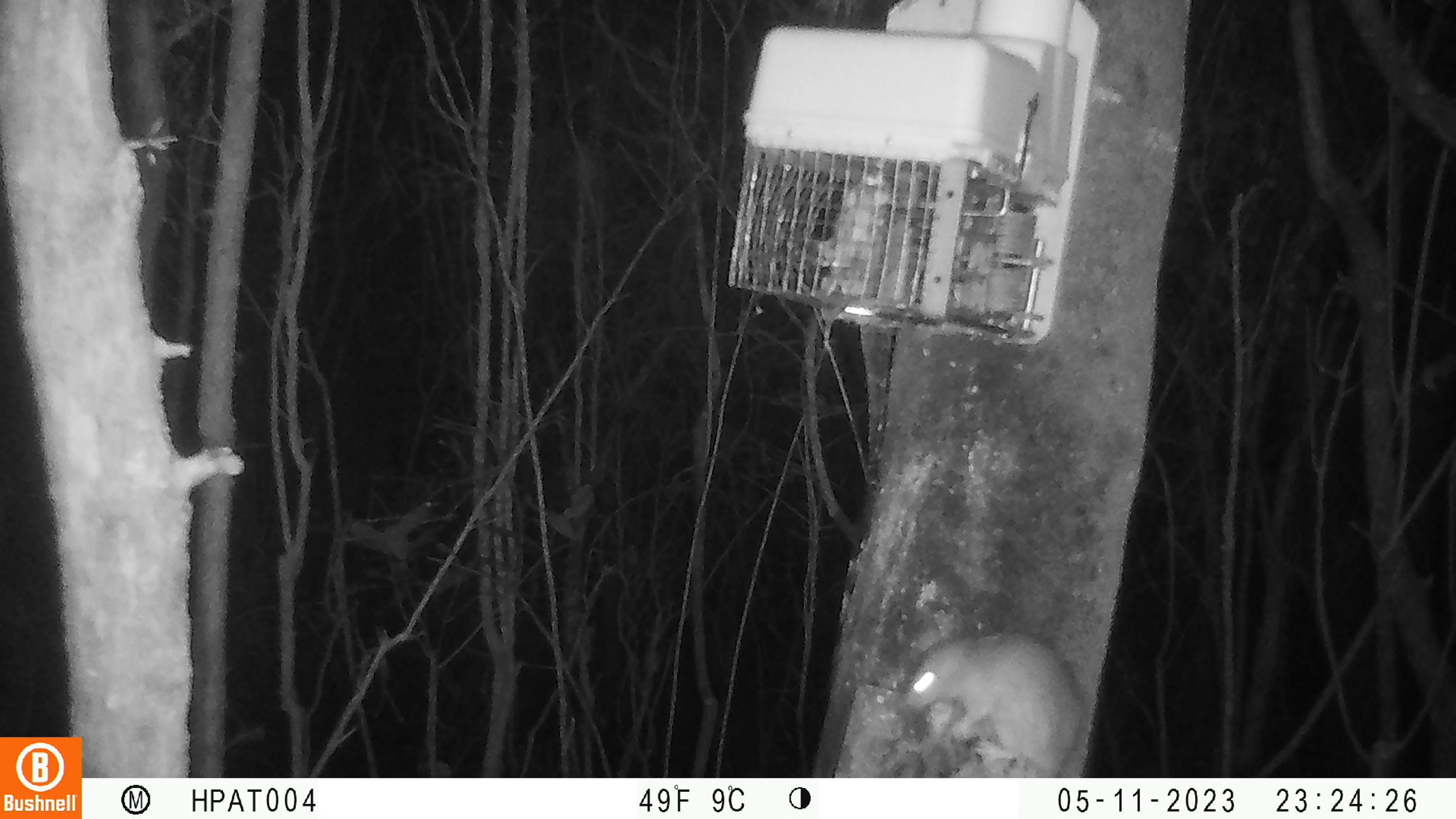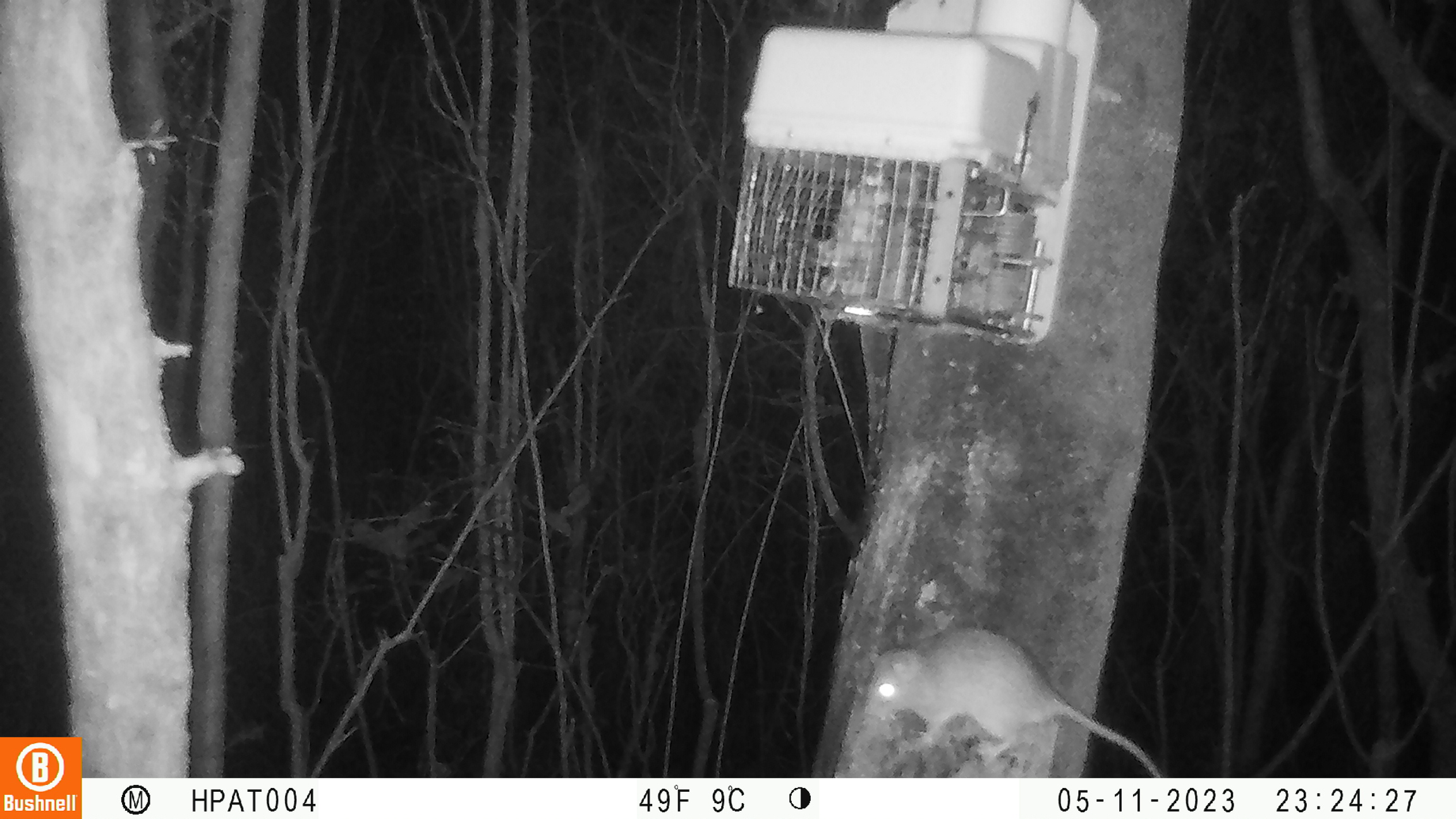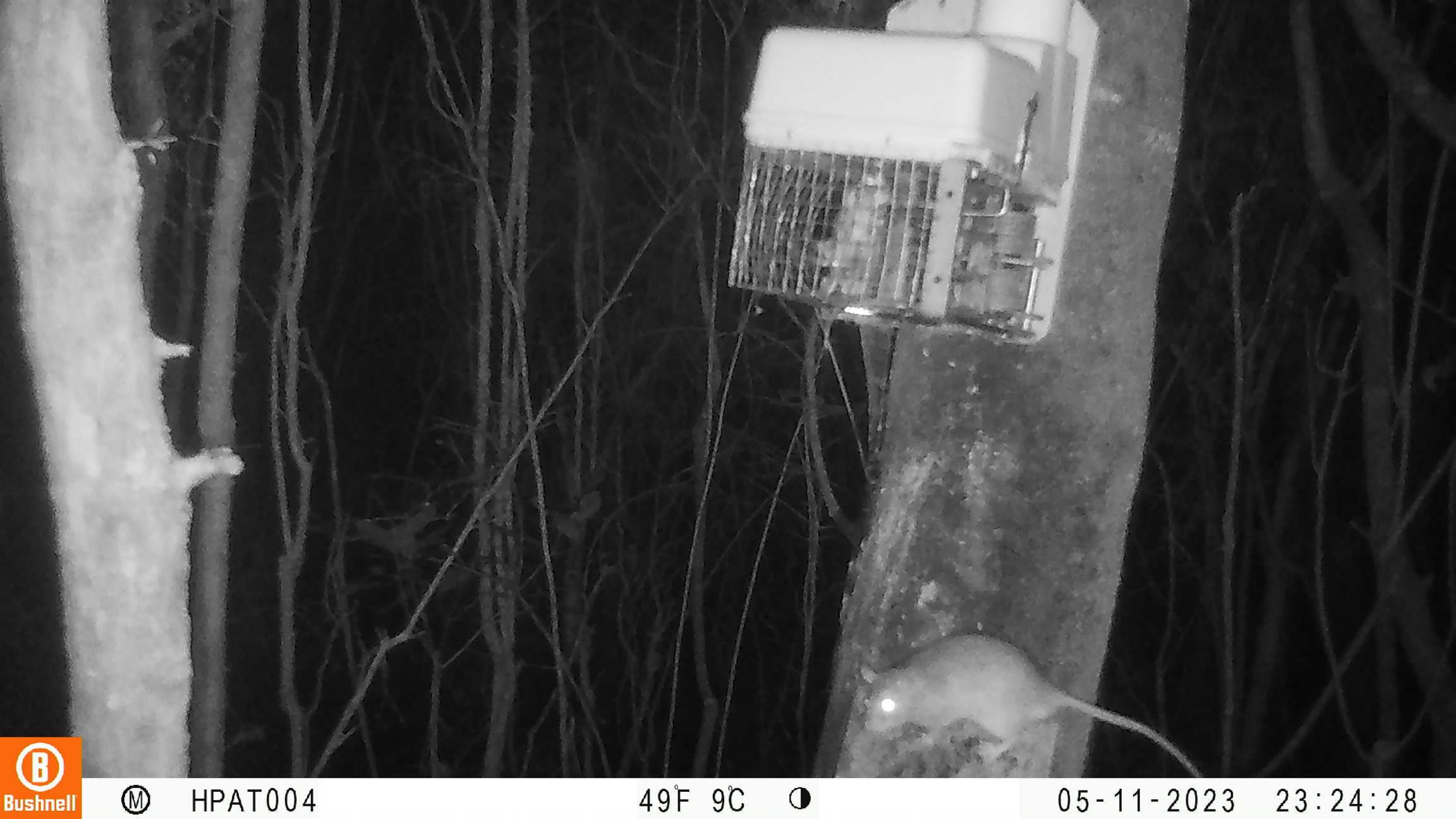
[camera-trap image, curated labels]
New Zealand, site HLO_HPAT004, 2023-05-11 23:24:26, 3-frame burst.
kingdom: Animalia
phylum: Chordata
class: Mammalia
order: Rodentia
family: Muridae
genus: Rattus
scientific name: Rattus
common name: rat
Rat (Rattus).